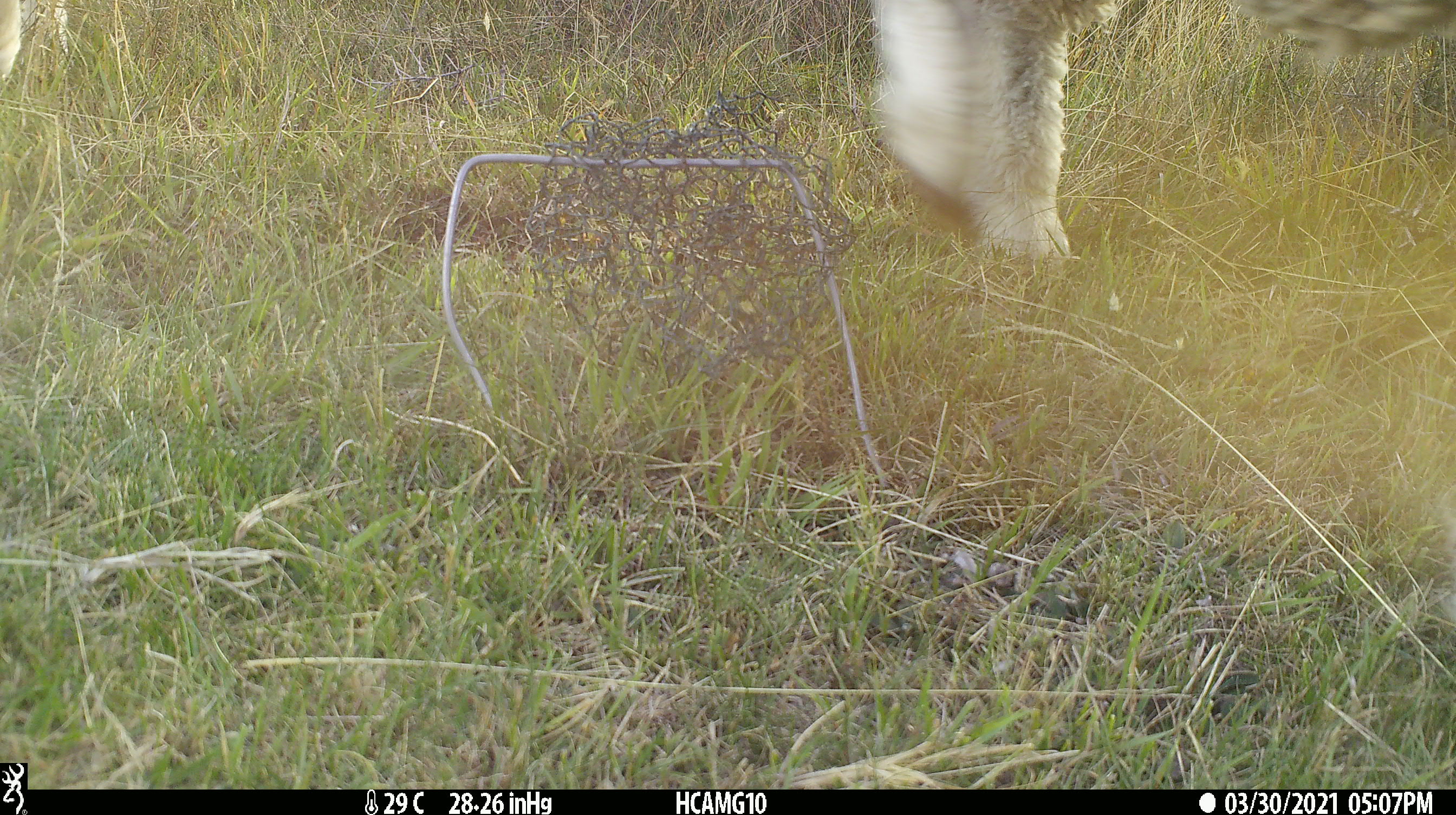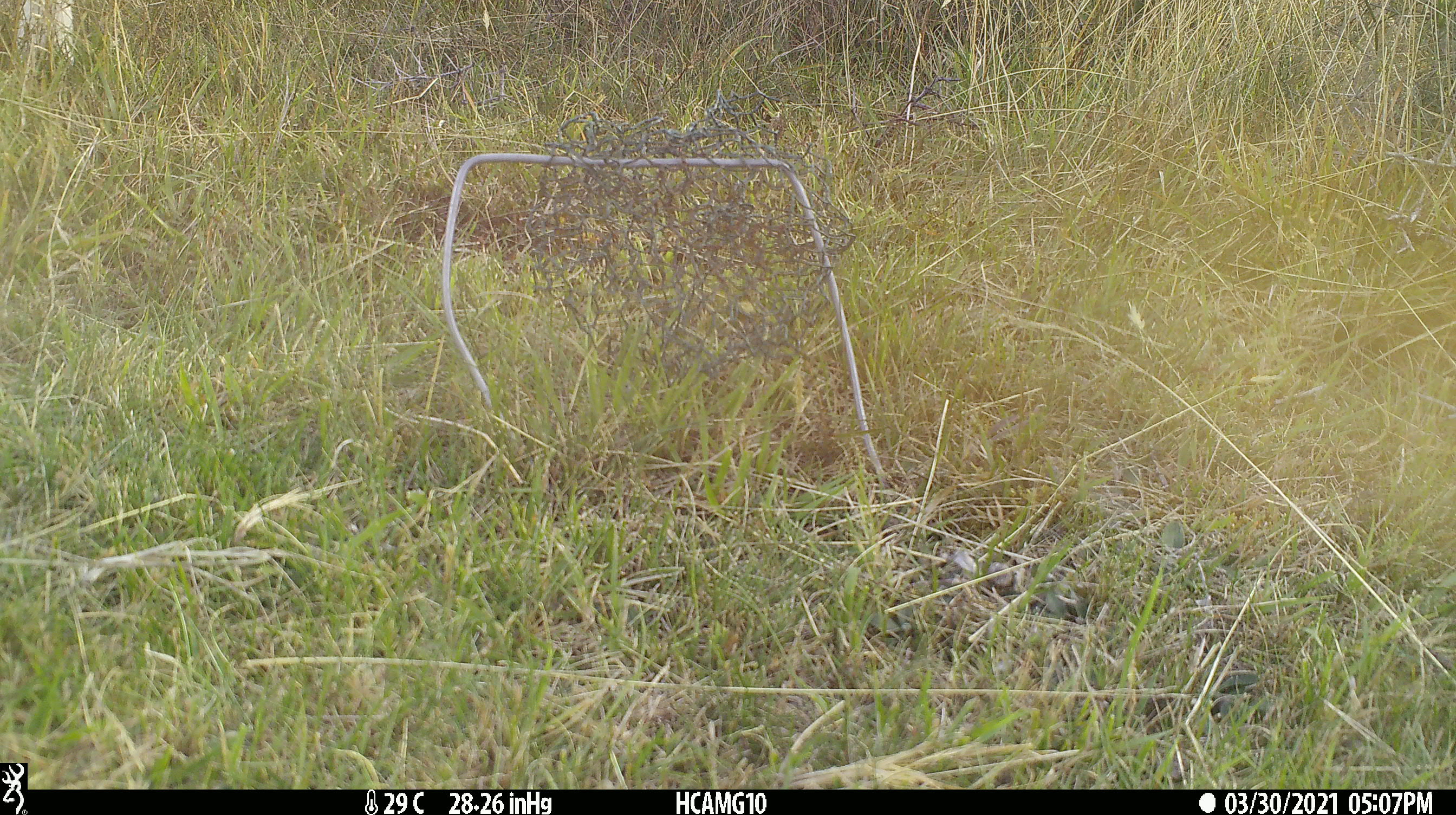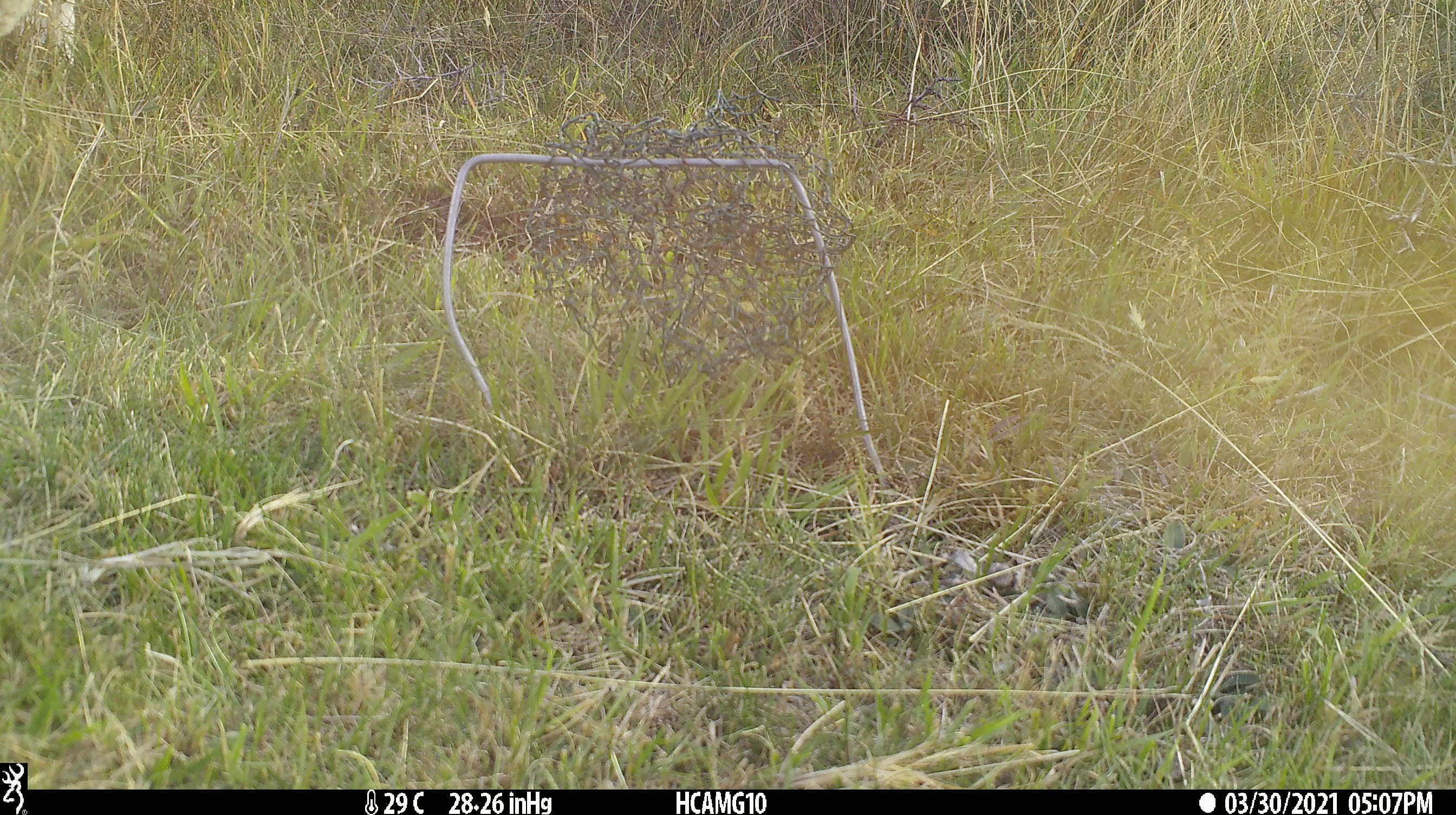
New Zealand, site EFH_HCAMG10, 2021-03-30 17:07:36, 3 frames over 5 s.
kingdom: Animalia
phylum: Chordata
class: Mammalia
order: Artiodactyla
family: Bovidae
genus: Ovis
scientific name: Ovis aries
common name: domestic sheep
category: sheep